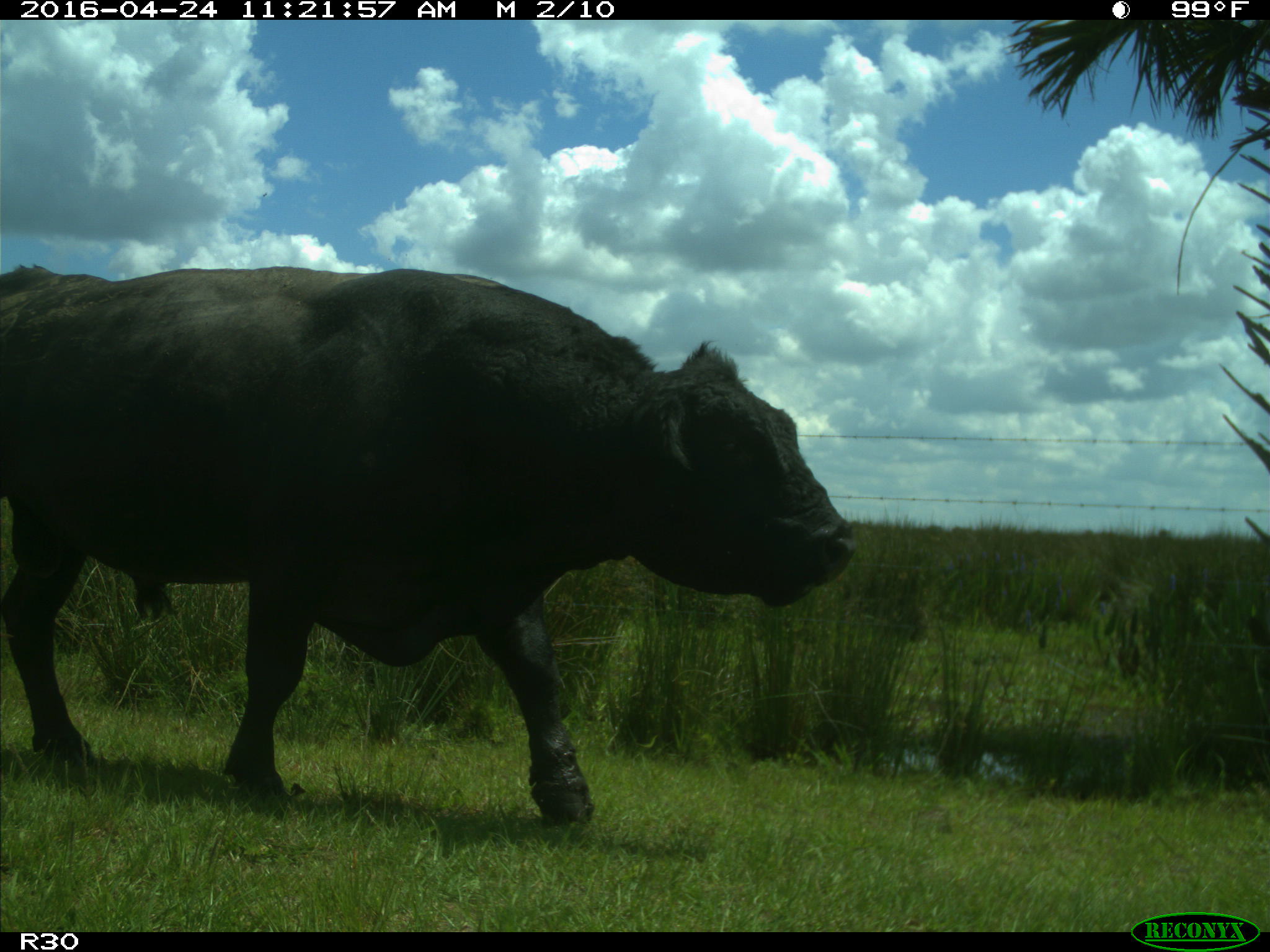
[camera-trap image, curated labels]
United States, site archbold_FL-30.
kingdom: Animalia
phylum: Chordata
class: Mammalia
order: Artiodactyla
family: Bovidae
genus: Bos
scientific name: Bos taurus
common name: domestic cow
Bos taurus (domestic cow).